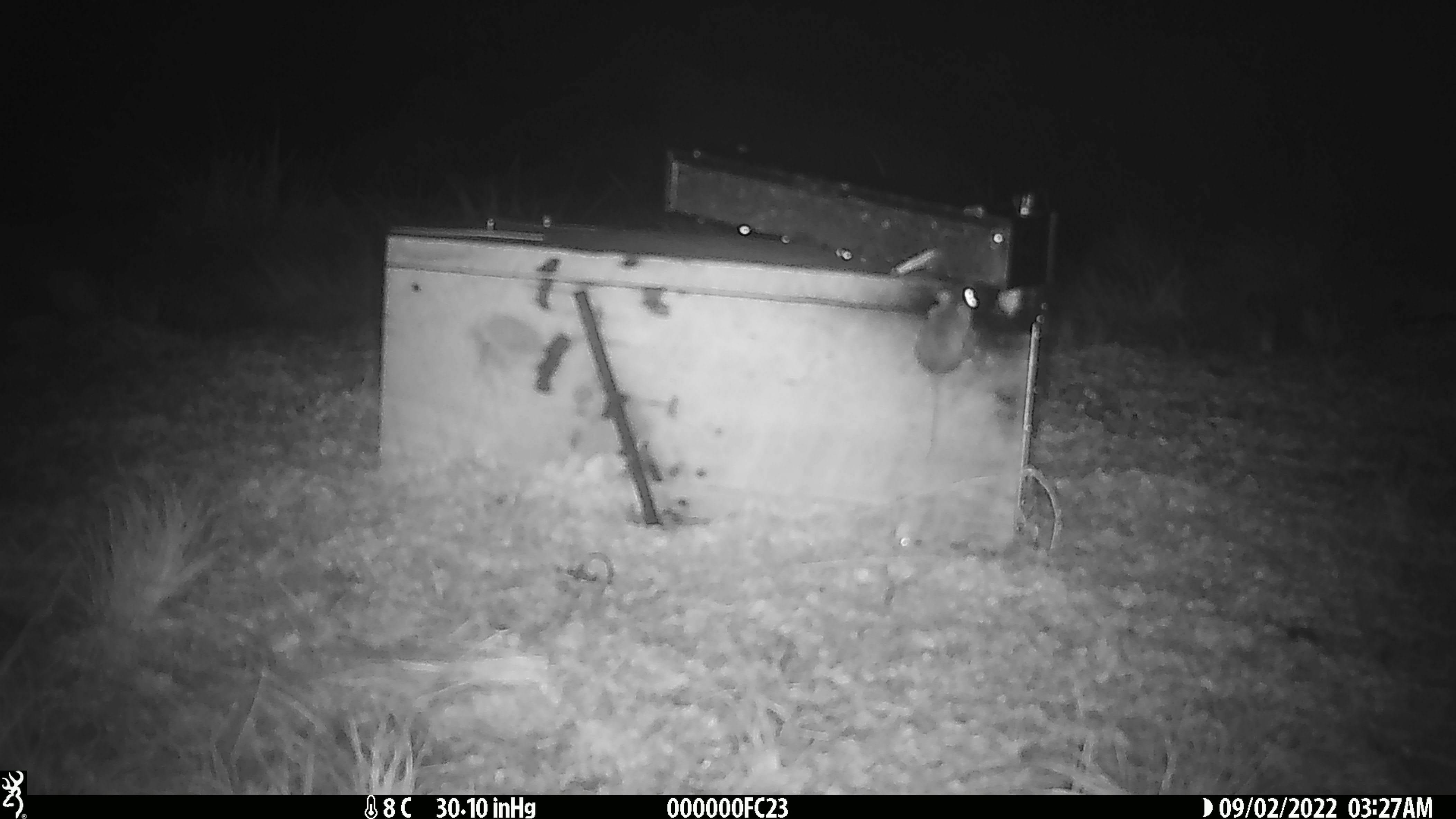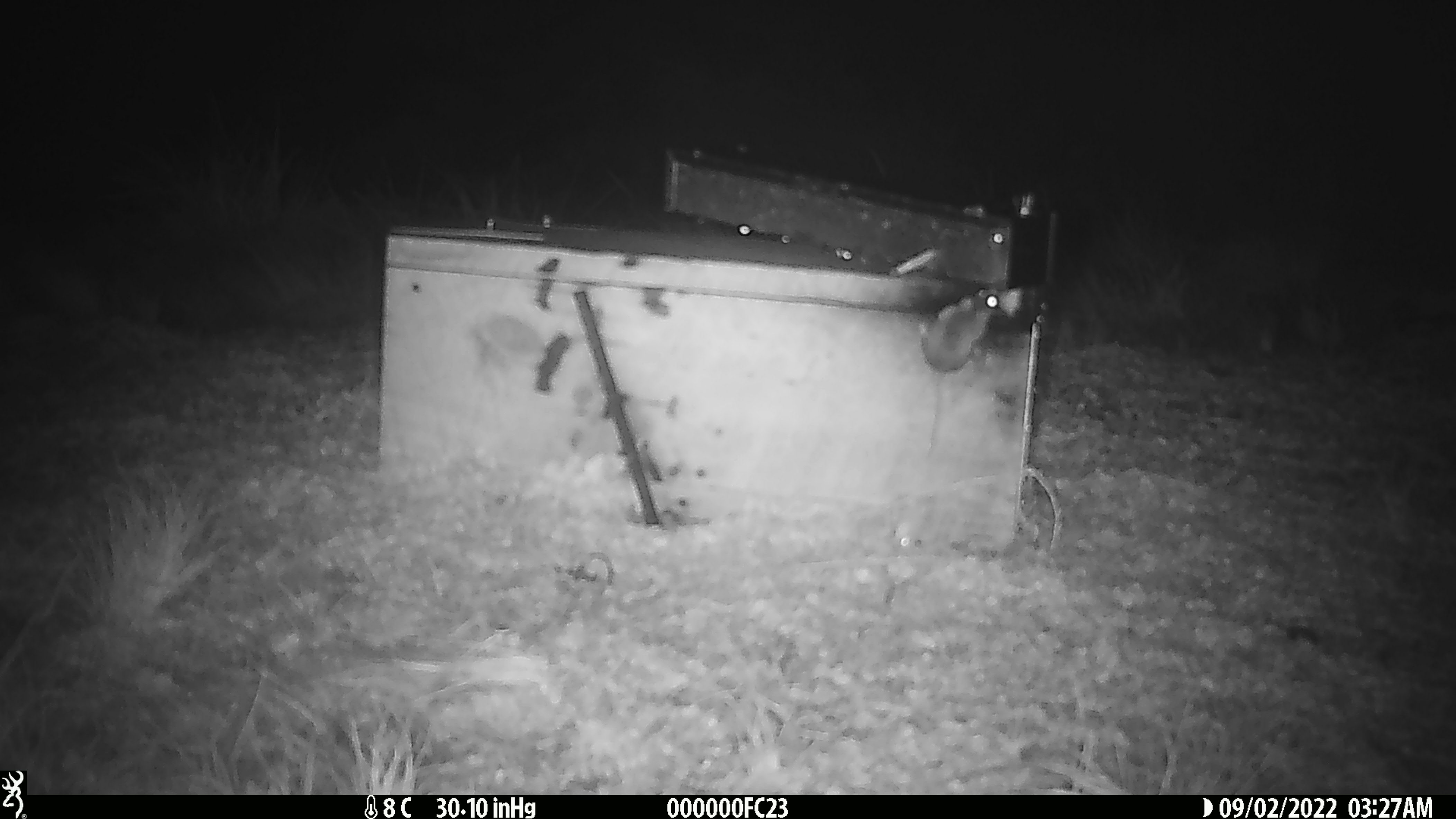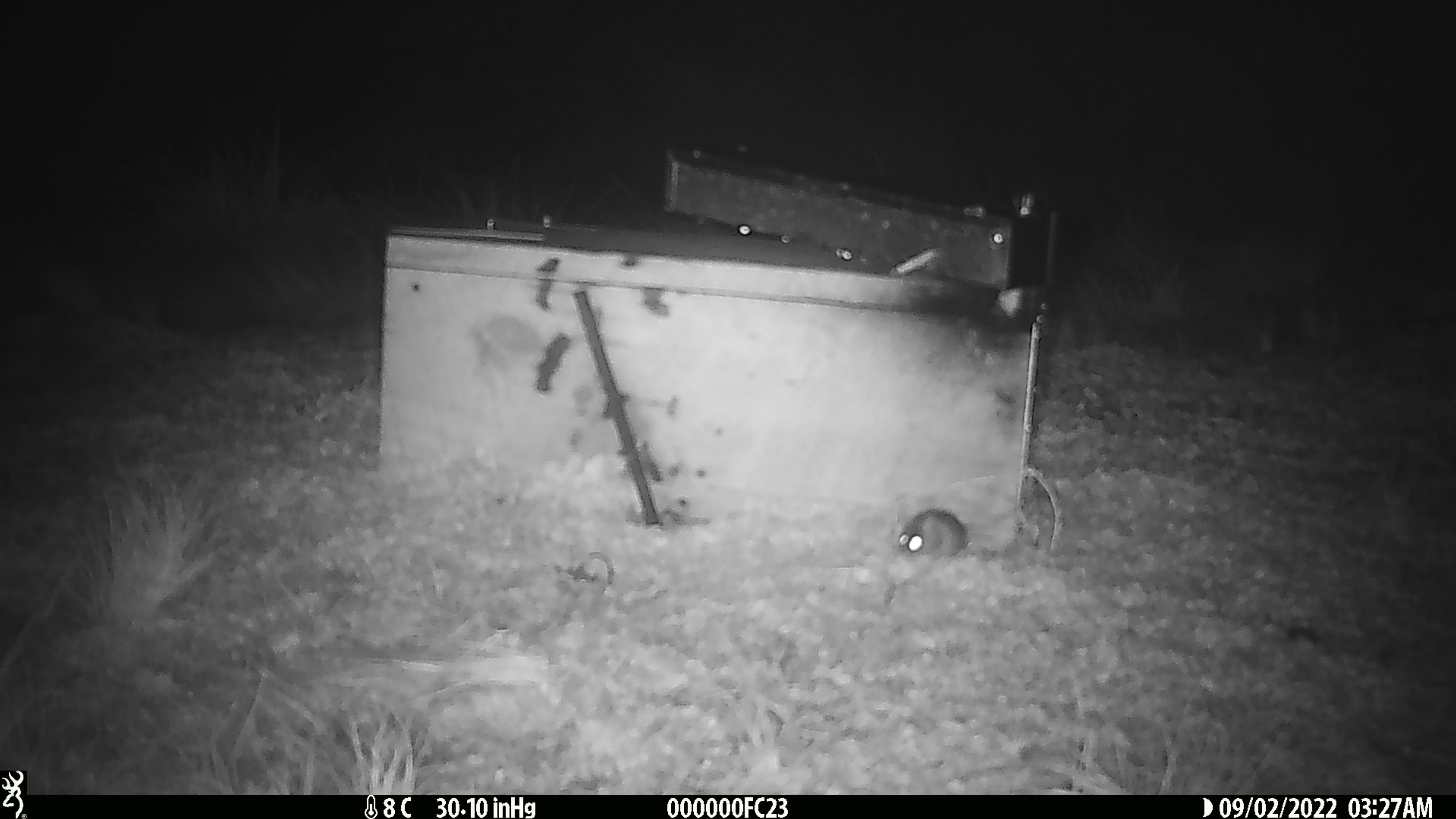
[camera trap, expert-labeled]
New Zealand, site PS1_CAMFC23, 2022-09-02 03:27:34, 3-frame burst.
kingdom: Animalia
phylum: Chordata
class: Mammalia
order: Rodentia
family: Muridae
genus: Mus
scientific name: Mus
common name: mouse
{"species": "mouse (Mus)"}